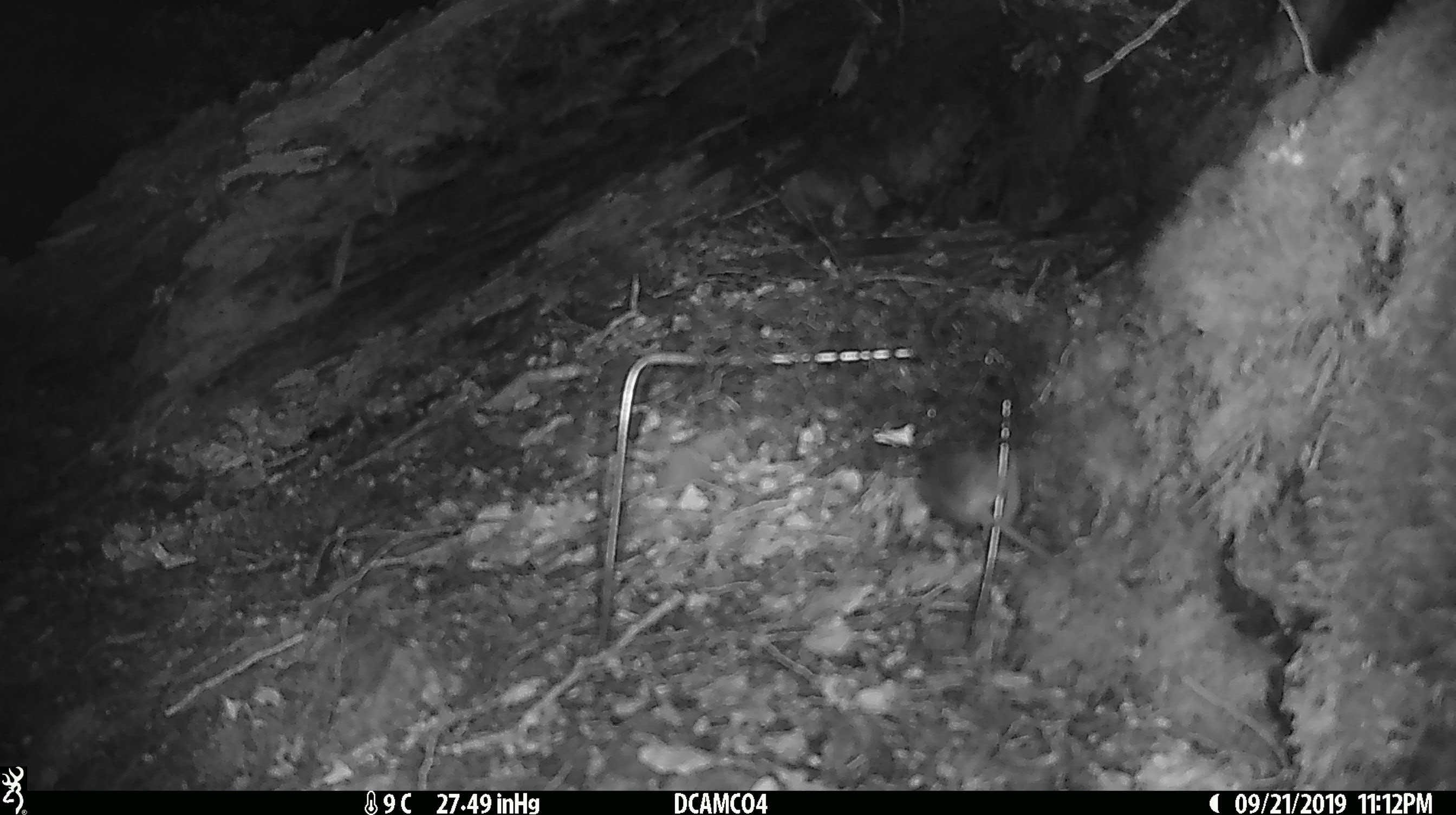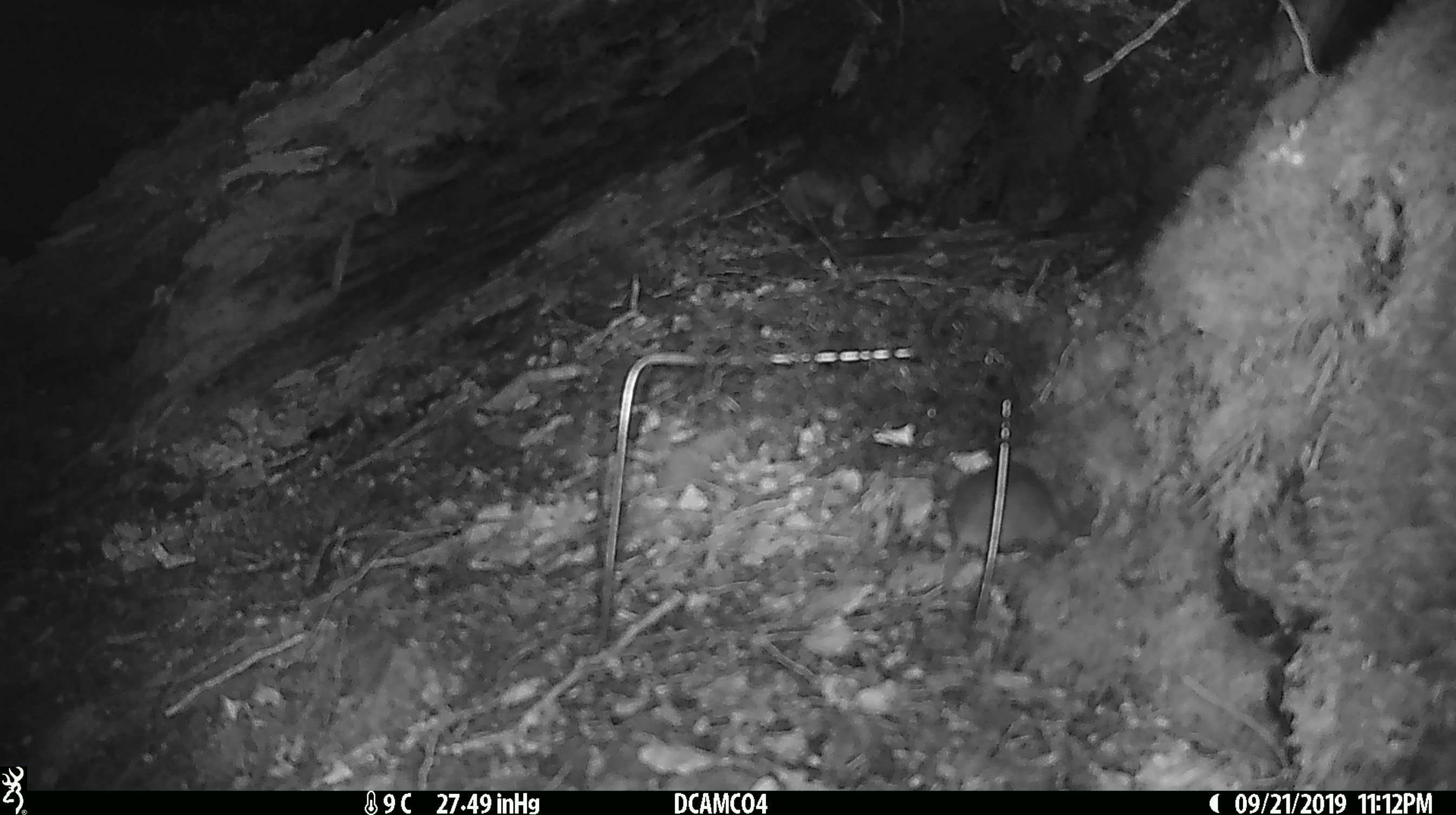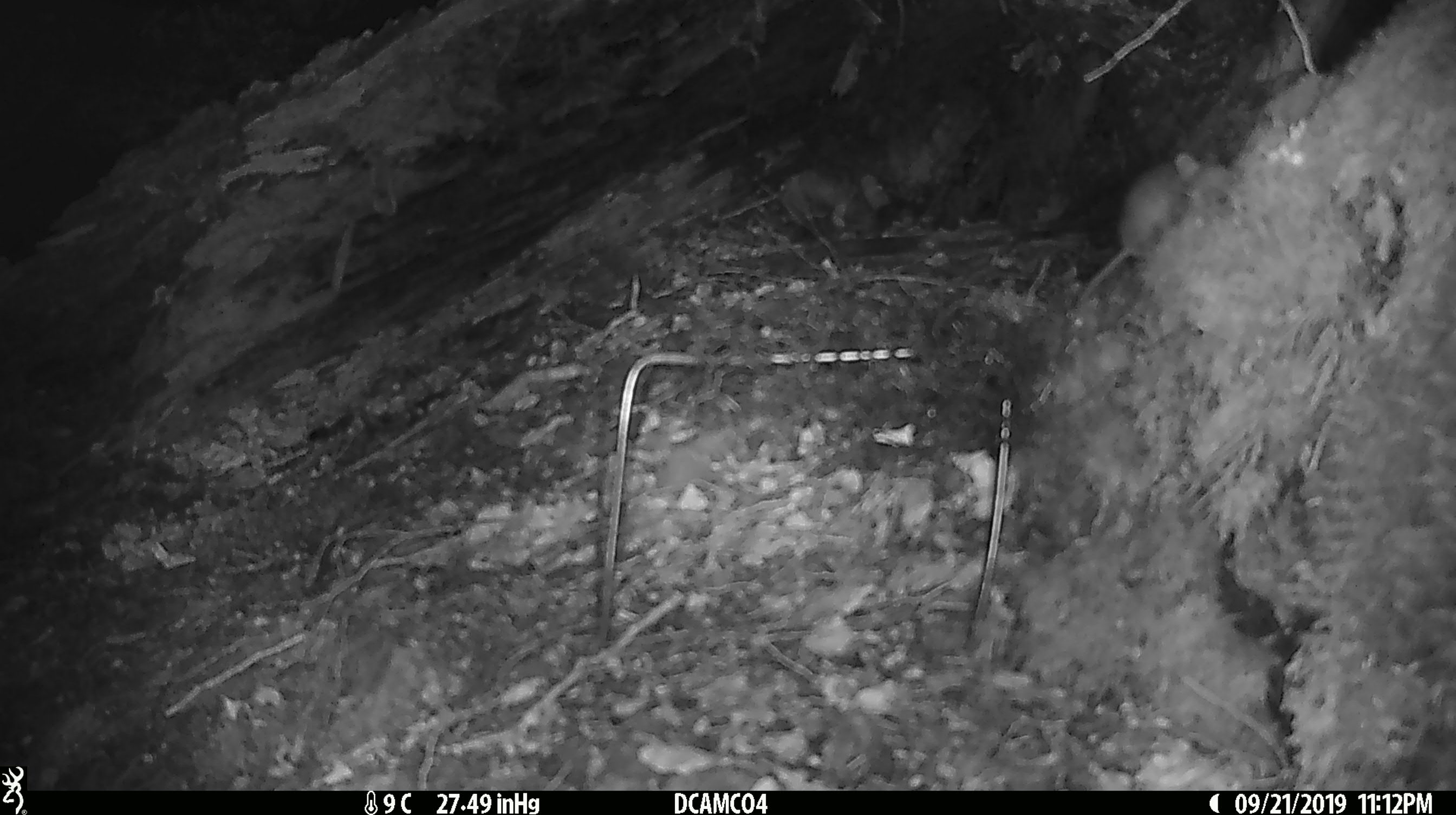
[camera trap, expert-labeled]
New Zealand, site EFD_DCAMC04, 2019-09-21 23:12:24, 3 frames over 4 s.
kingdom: Animalia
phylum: Chordata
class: Mammalia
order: Rodentia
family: Muridae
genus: Mus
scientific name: Mus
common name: mouse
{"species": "mouse (Mus)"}